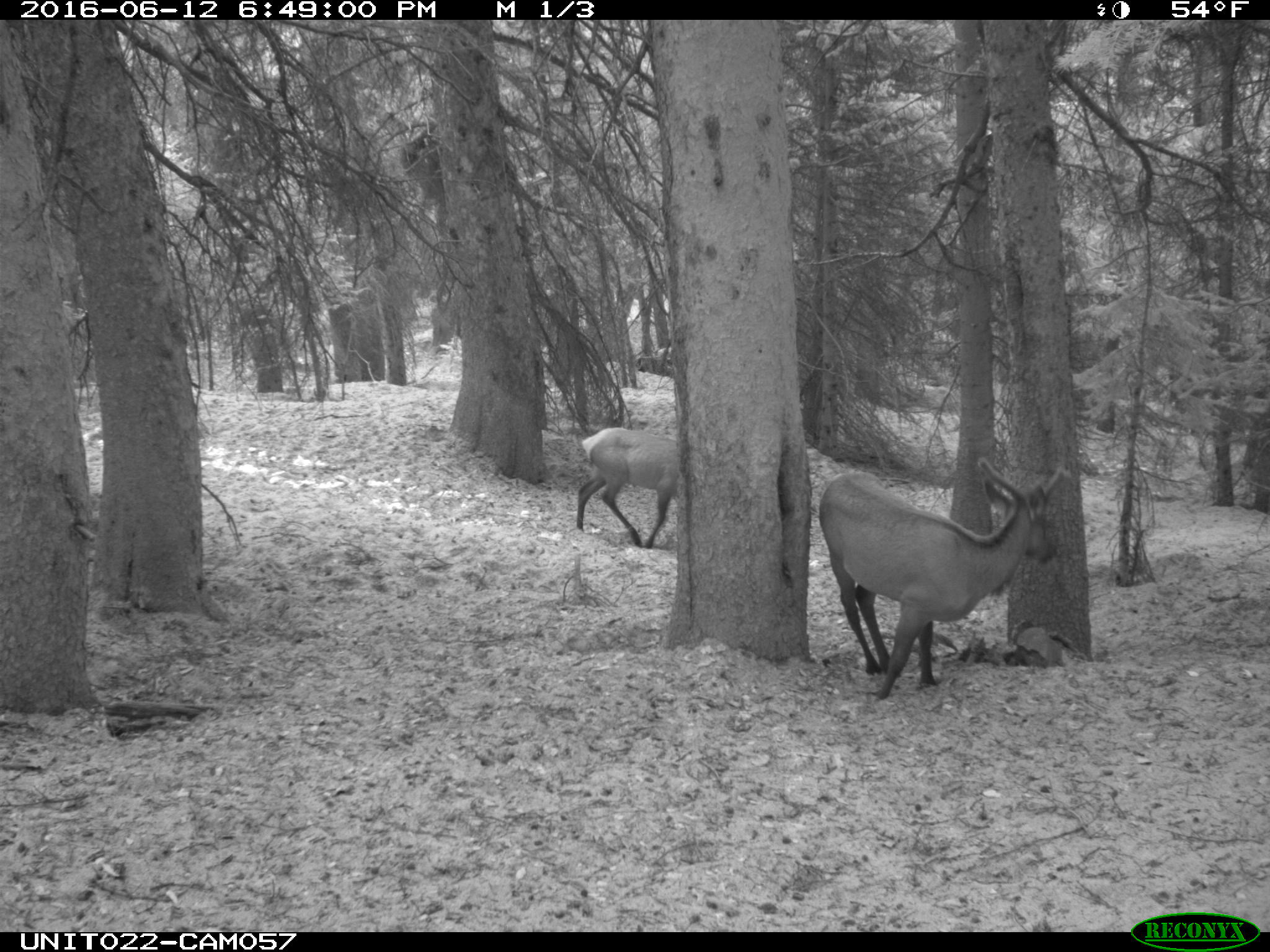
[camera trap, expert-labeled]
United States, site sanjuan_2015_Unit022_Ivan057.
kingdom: Animalia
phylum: Chordata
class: Mammalia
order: Artiodactyla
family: Cervidae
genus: Cervus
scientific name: Cervus elaphus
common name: red deer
Cervus elaphus (red deer).